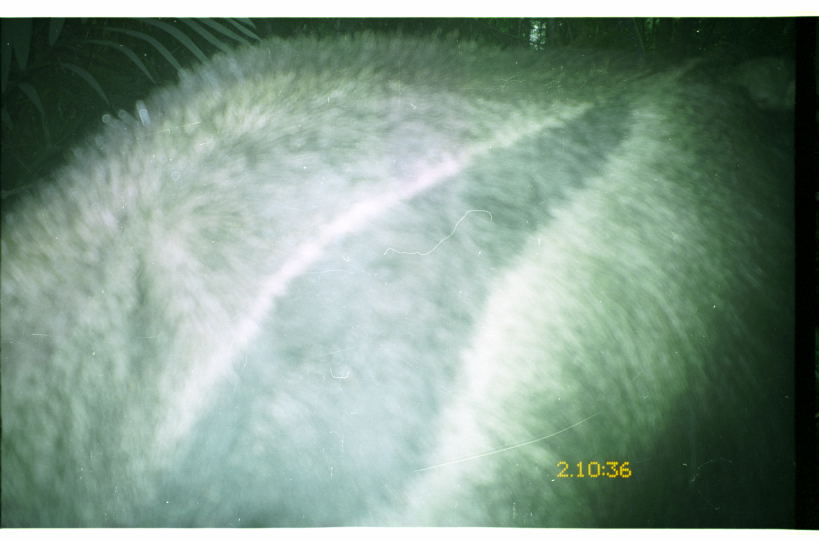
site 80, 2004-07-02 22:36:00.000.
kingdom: Animalia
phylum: Chordata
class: Mammalia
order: Pilosa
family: Myrmecophagidae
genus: Myrmecophaga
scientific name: Myrmecophaga tridactyla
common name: giant anteater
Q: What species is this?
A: Myrmecophaga tridactyla (giant anteater).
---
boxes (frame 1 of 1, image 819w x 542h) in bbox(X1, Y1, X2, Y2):
myrmecophaga tridactyla: bbox(0, 17, 794, 527)